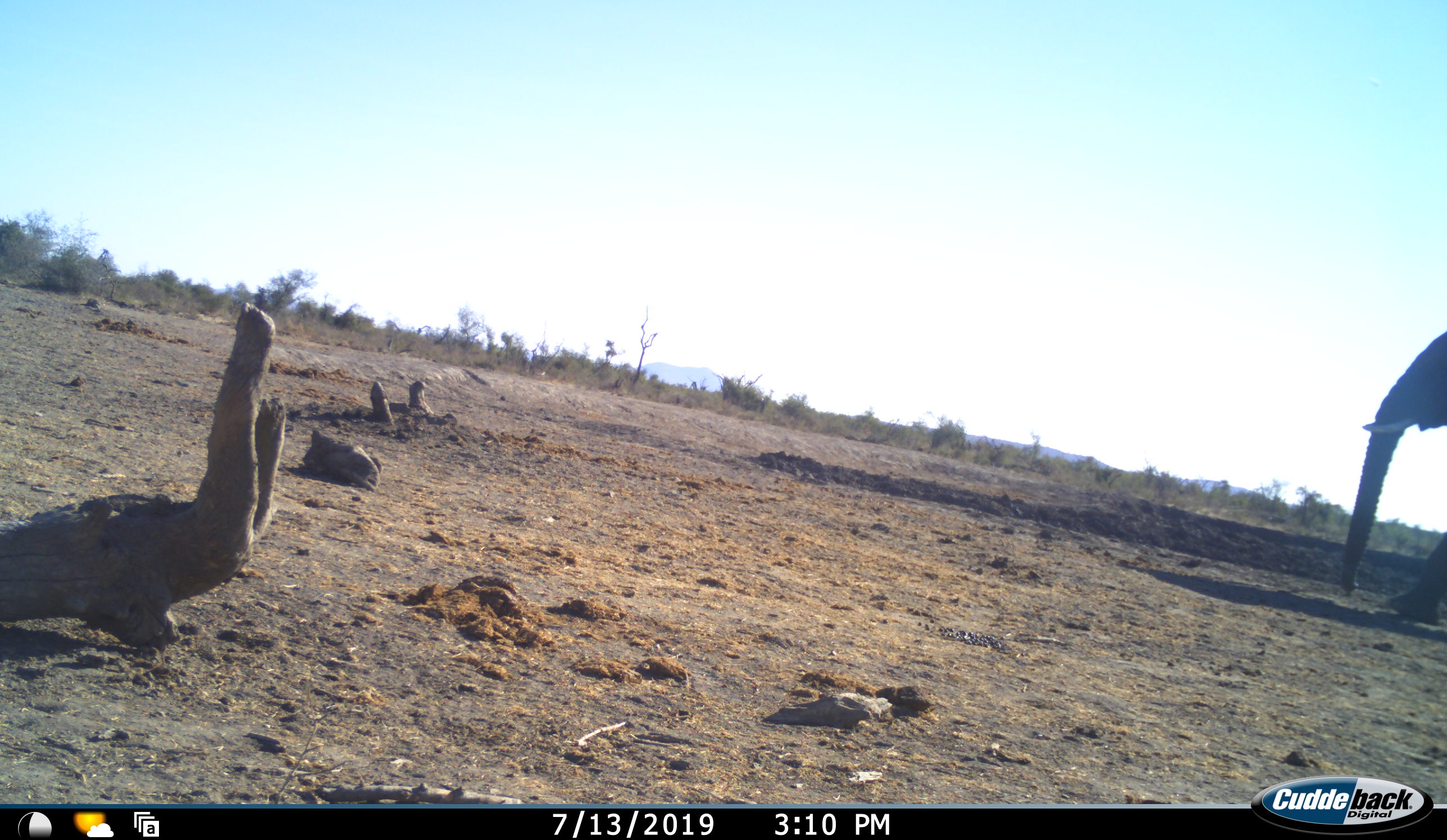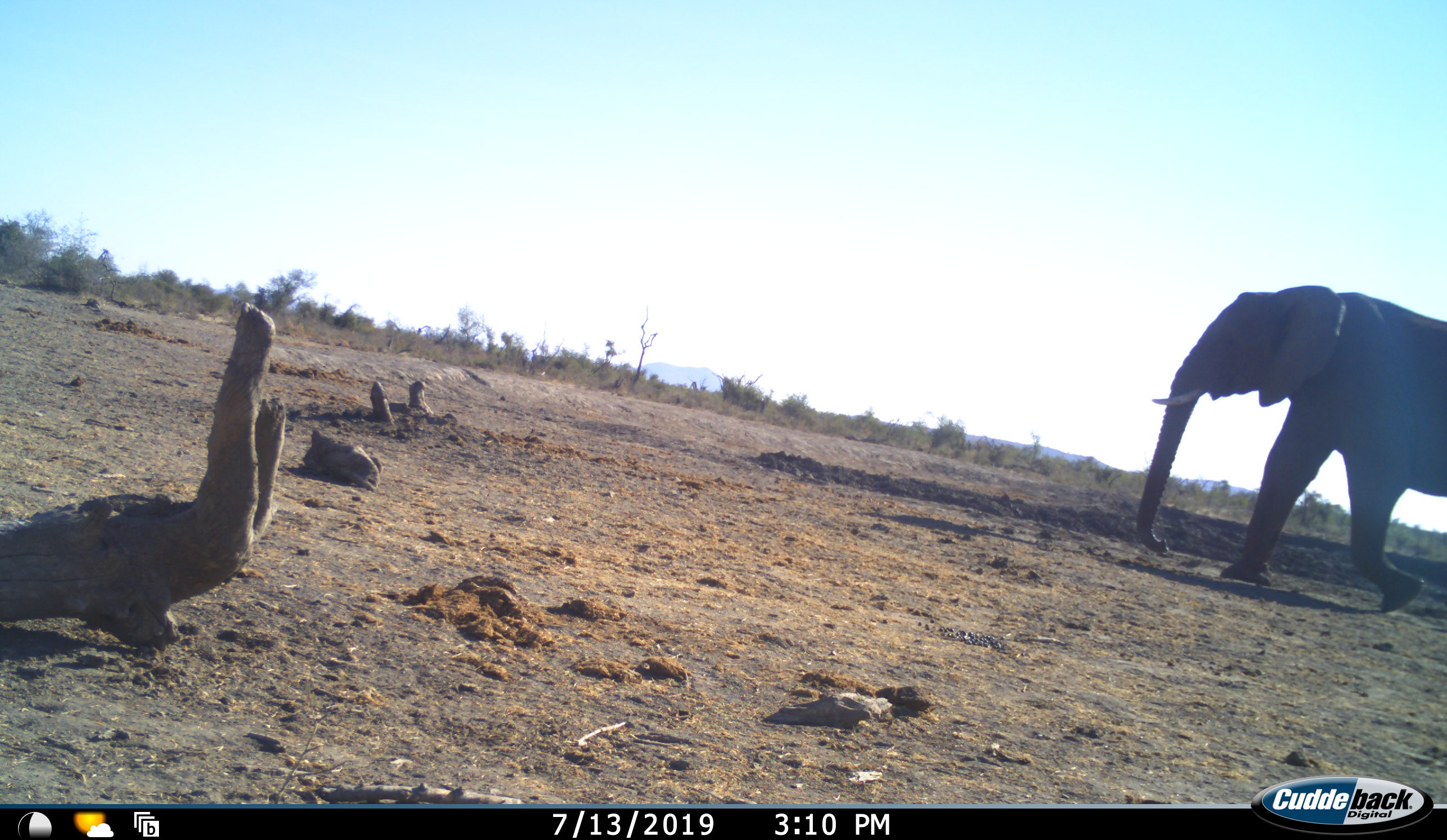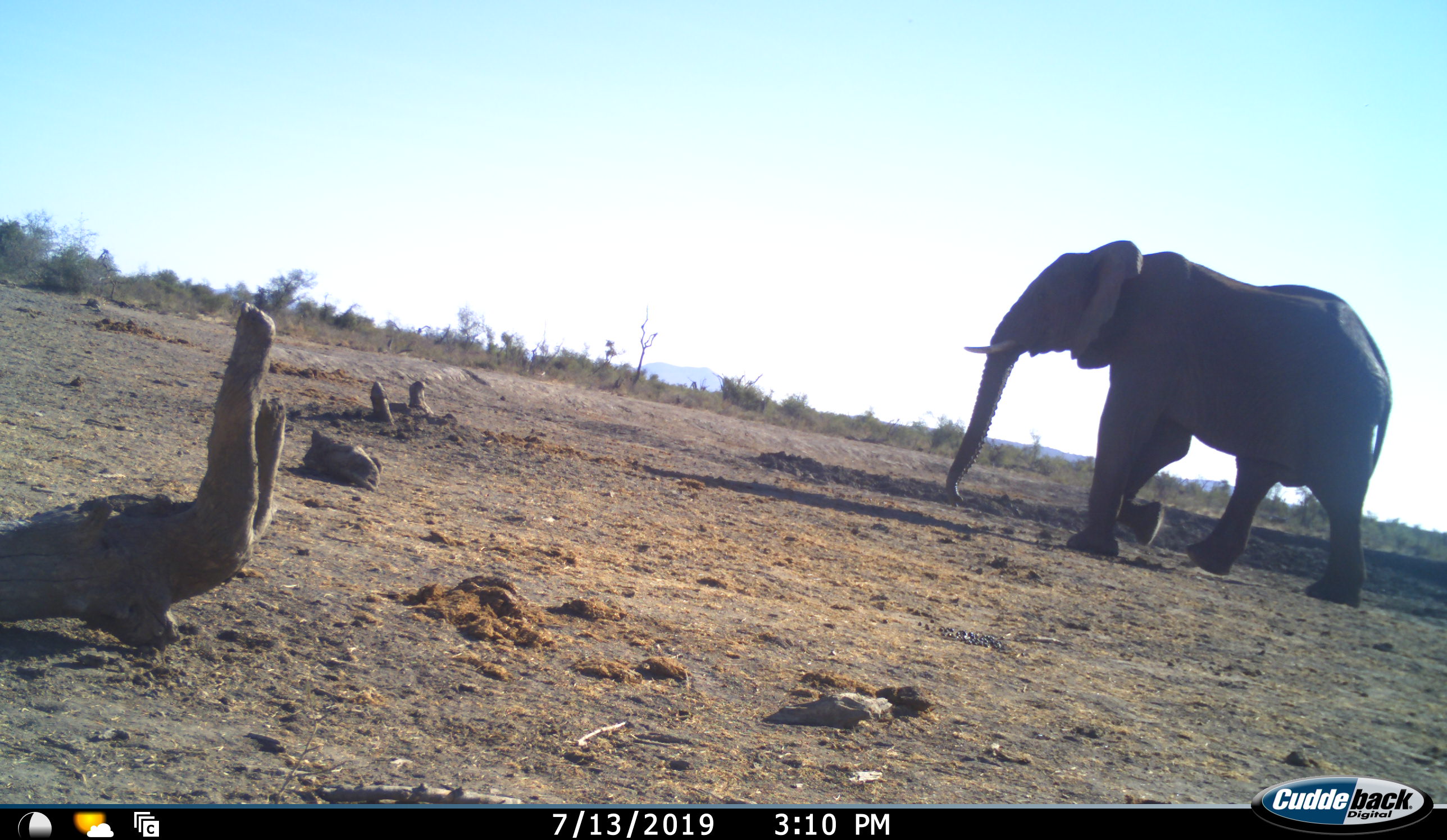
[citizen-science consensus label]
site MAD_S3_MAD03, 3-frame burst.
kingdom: Animalia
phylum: Chordata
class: Mammalia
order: Proboscidea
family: Elephantidae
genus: Loxodonta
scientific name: Loxodonta africana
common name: african bush elephant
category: elephant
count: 1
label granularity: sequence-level